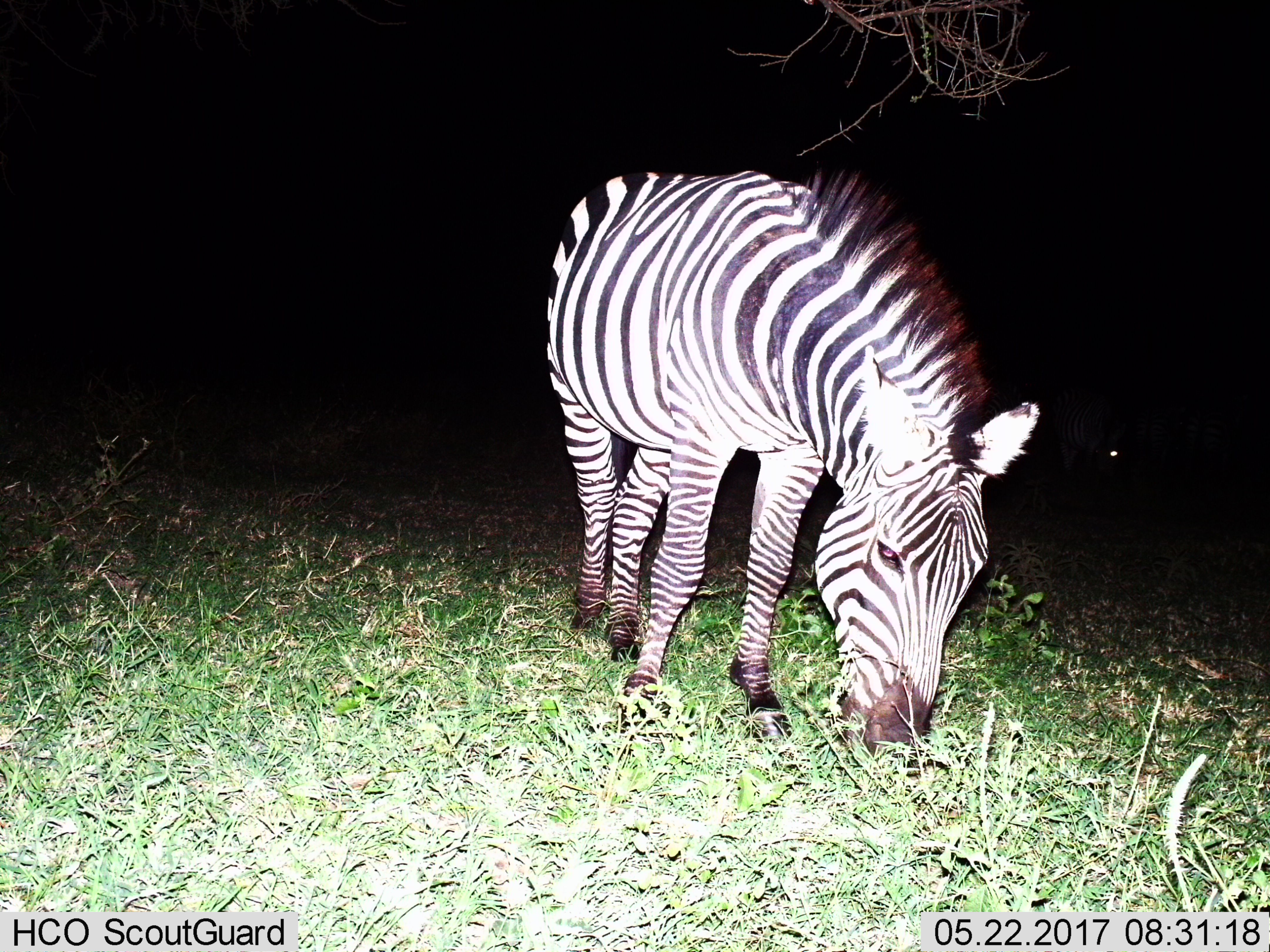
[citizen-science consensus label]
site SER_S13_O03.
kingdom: Animalia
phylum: Chordata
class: Mammalia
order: Perissodactyla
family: Equidae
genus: Equus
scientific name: Equus quagga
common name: plains zebra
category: zebraplains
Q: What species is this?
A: Zebraplains (plains zebra) (Equus quagga).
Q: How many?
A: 1.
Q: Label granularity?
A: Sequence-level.